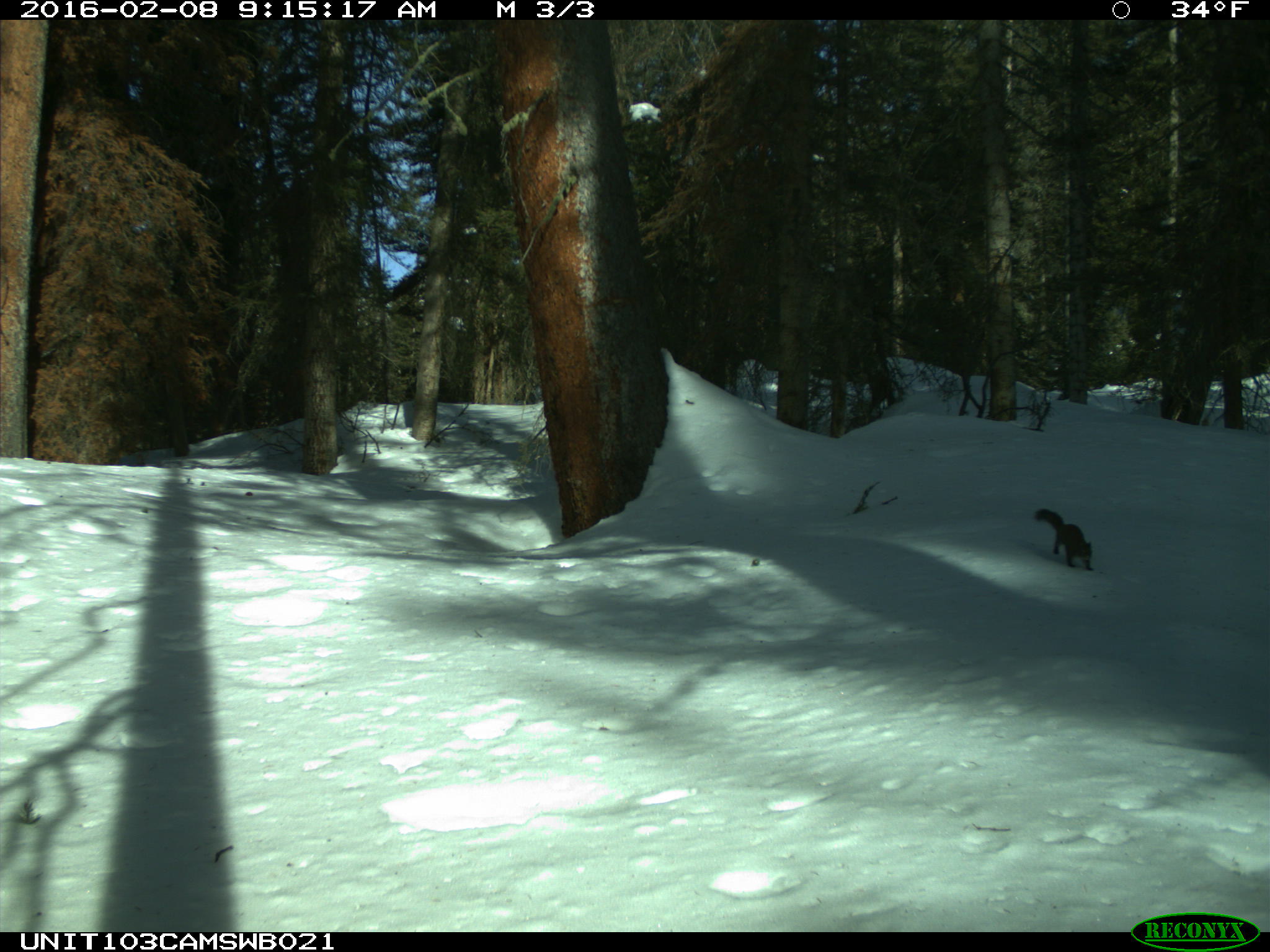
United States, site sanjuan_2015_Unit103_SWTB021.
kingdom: Animalia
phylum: Chordata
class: Mammalia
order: Rodentia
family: Sciuridae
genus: Tamiasciurus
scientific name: Tamiasciurus hudsonicus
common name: american red squirrel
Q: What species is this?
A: Tamiasciurus hudsonicus (american red squirrel).